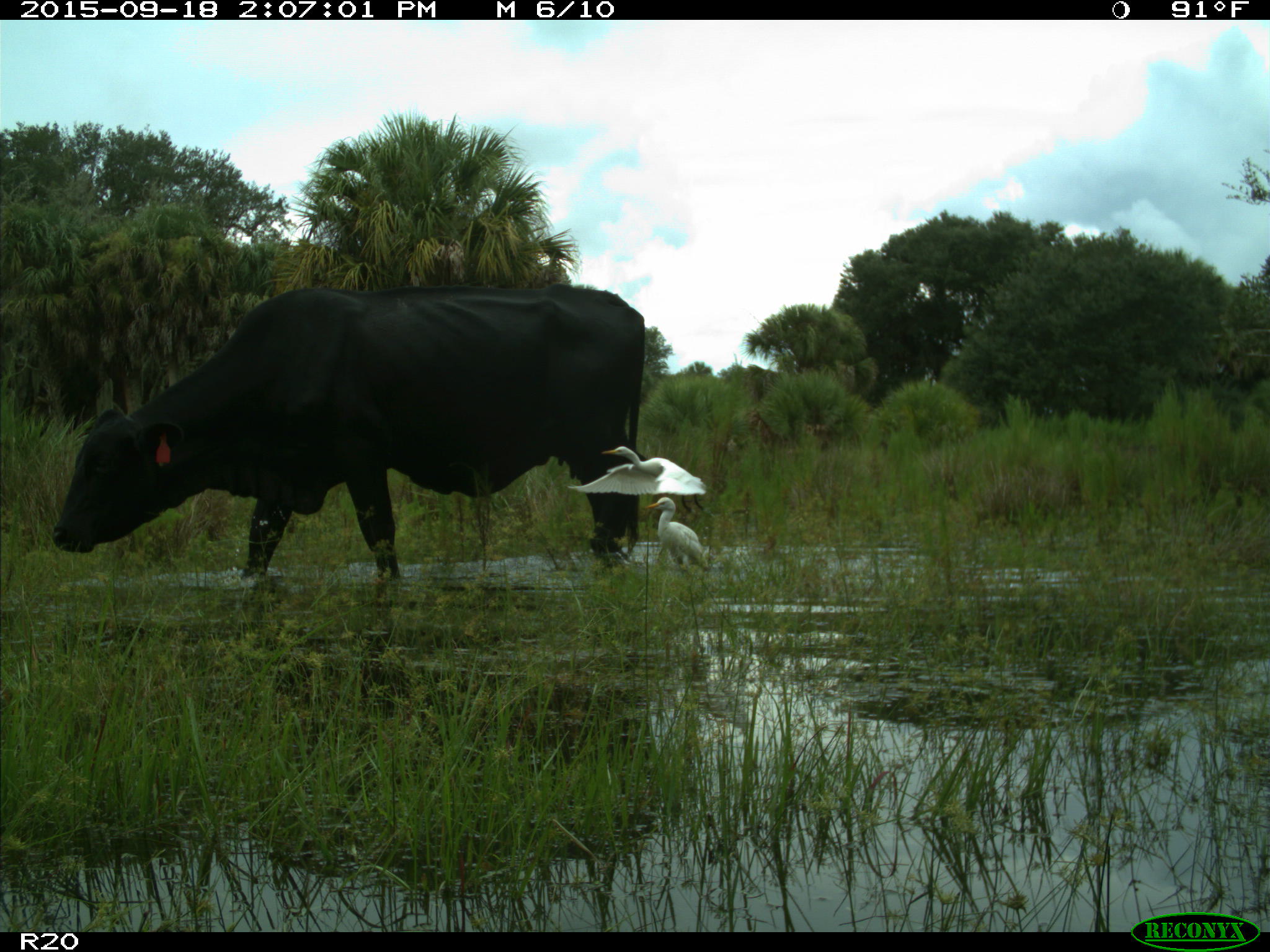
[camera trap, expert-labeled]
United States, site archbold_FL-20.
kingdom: Animalia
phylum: Chordata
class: Mammalia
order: Artiodactyla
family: Bovidae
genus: Bos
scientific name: Bos taurus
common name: domestic cow